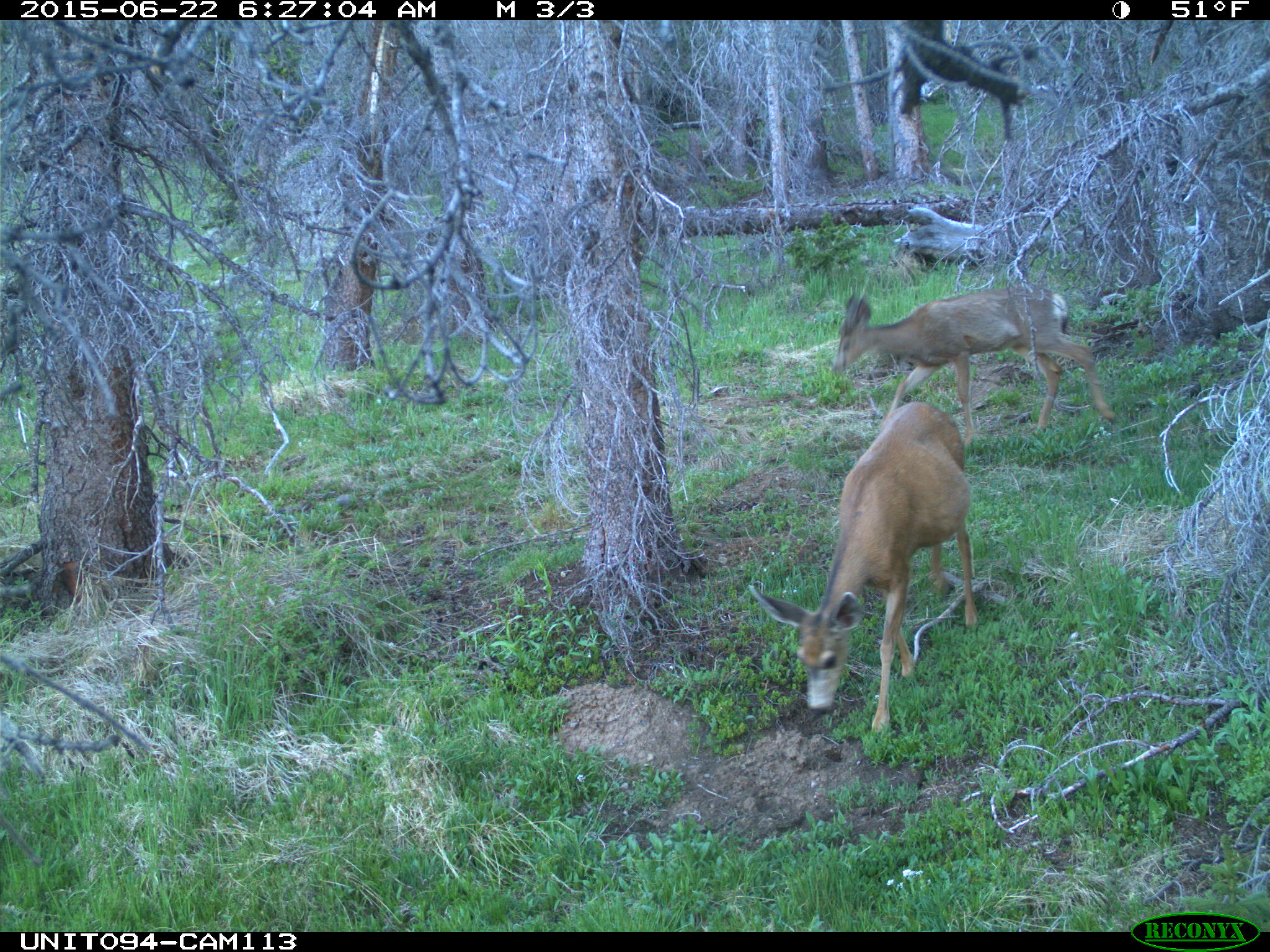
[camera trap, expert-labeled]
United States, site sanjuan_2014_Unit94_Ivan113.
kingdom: Animalia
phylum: Chordata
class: Mammalia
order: Artiodactyla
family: Cervidae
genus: Odocoileus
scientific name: Odocoileus hemionus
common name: mule deer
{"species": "Odocoileus hemionus (mule deer)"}